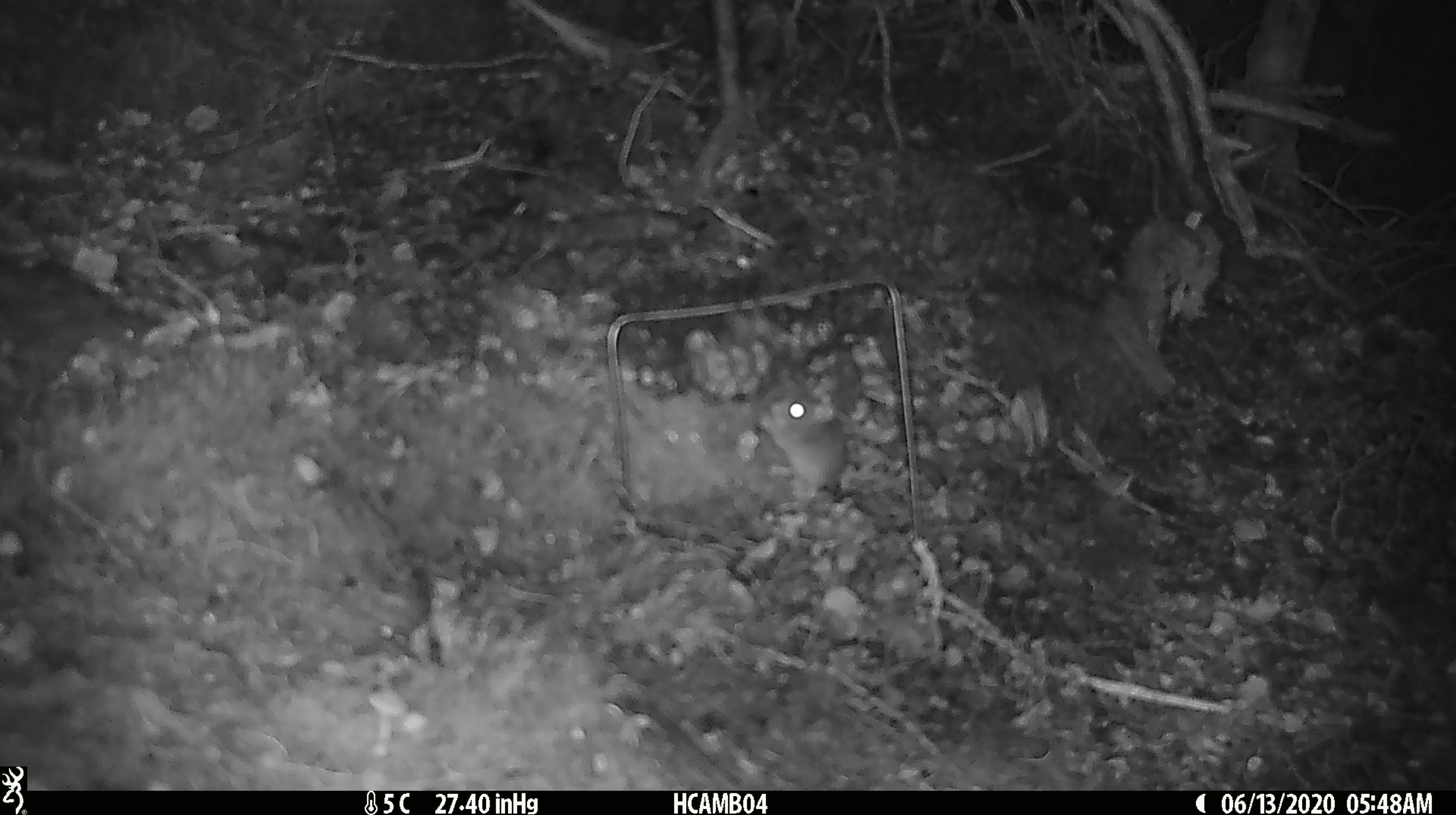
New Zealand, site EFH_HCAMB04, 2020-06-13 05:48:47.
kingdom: Animalia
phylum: Chordata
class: Mammalia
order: Rodentia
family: Muridae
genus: Mus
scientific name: Mus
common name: mouse